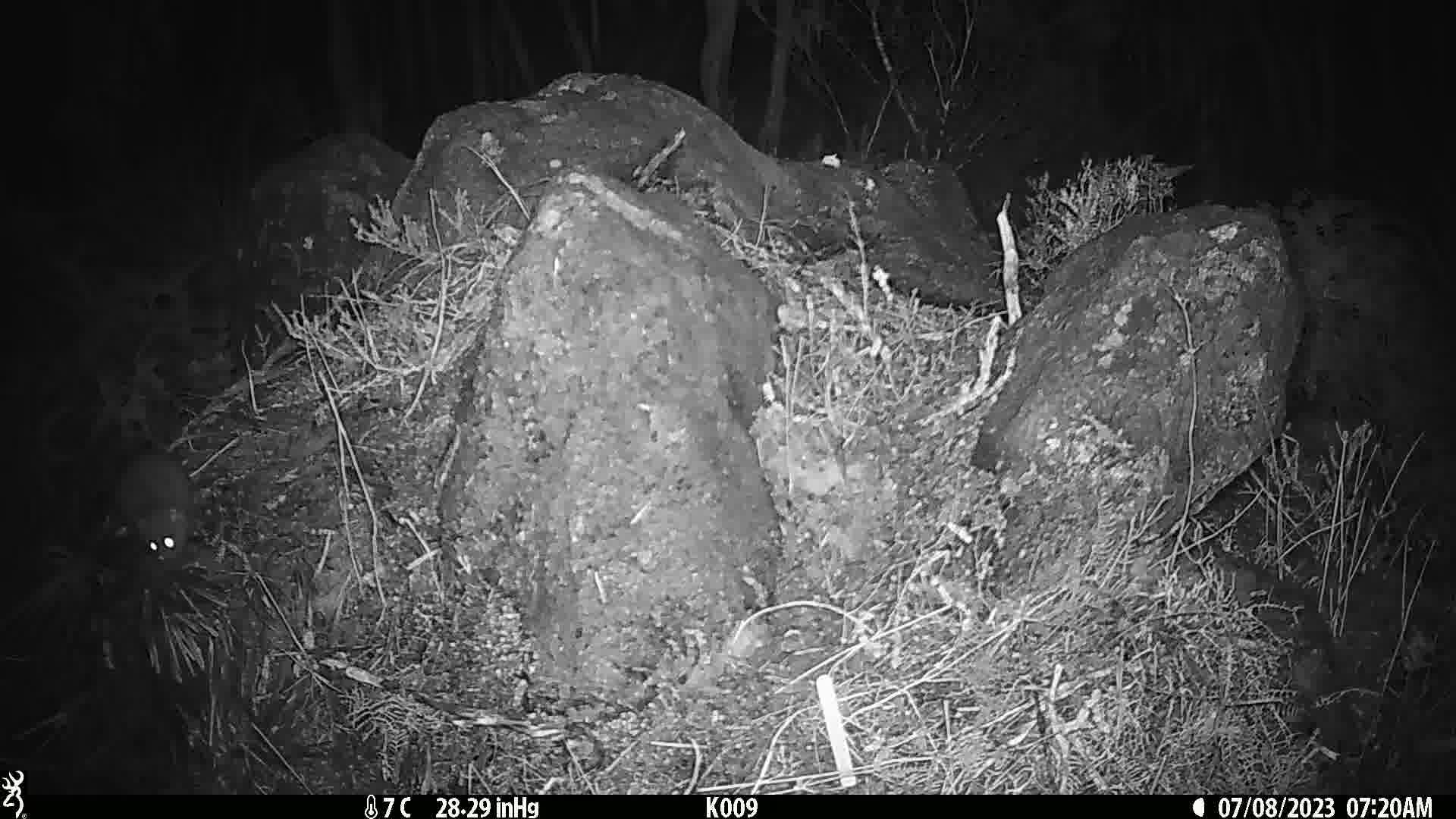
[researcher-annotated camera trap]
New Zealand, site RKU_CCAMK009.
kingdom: Animalia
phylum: Chordata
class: Mammalia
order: Rodentia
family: Muridae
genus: Rattus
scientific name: Rattus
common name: rat